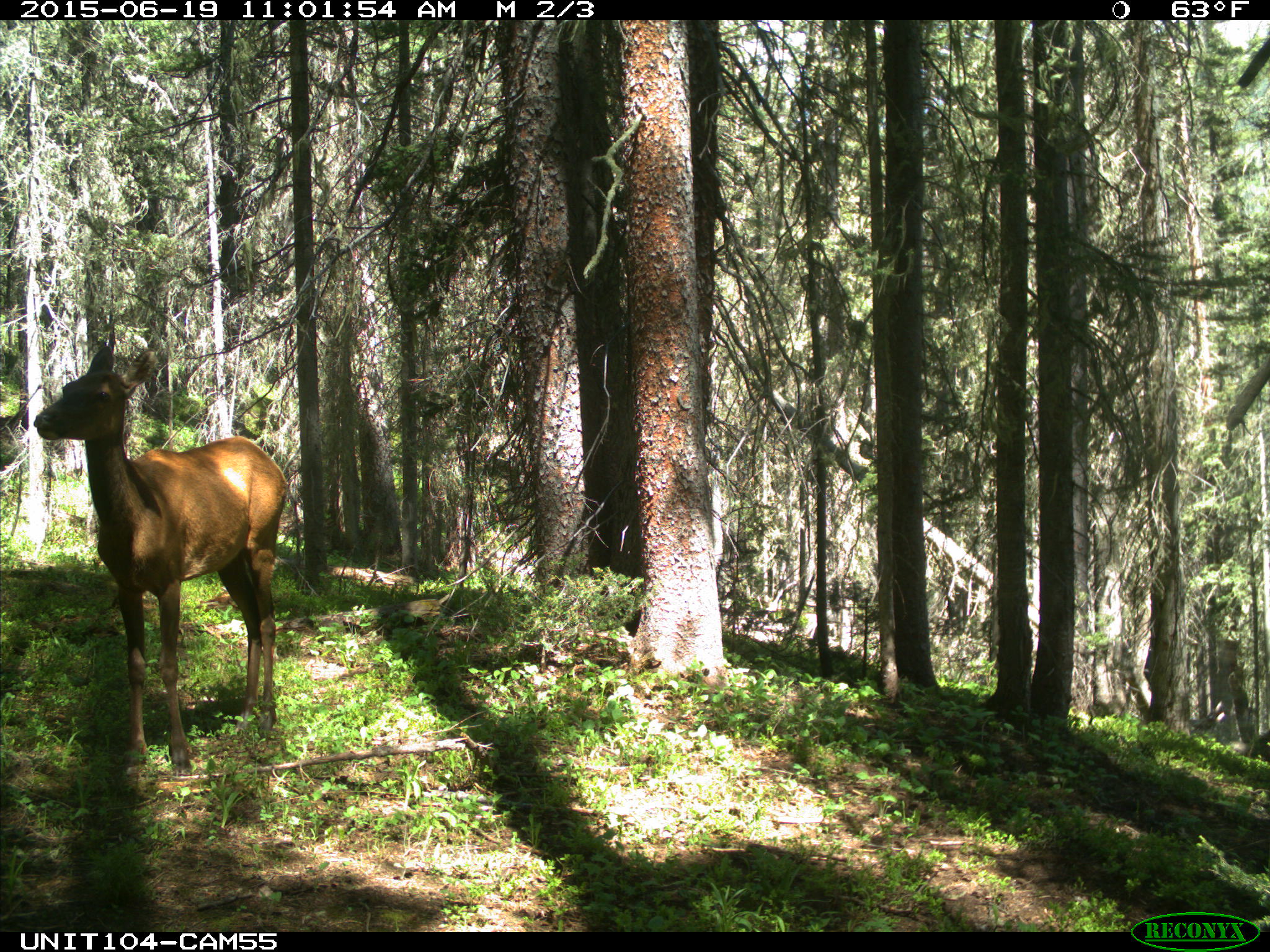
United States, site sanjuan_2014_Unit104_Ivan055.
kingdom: Animalia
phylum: Chordata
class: Mammalia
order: Artiodactyla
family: Cervidae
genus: Cervus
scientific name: Cervus elaphus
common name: red deer